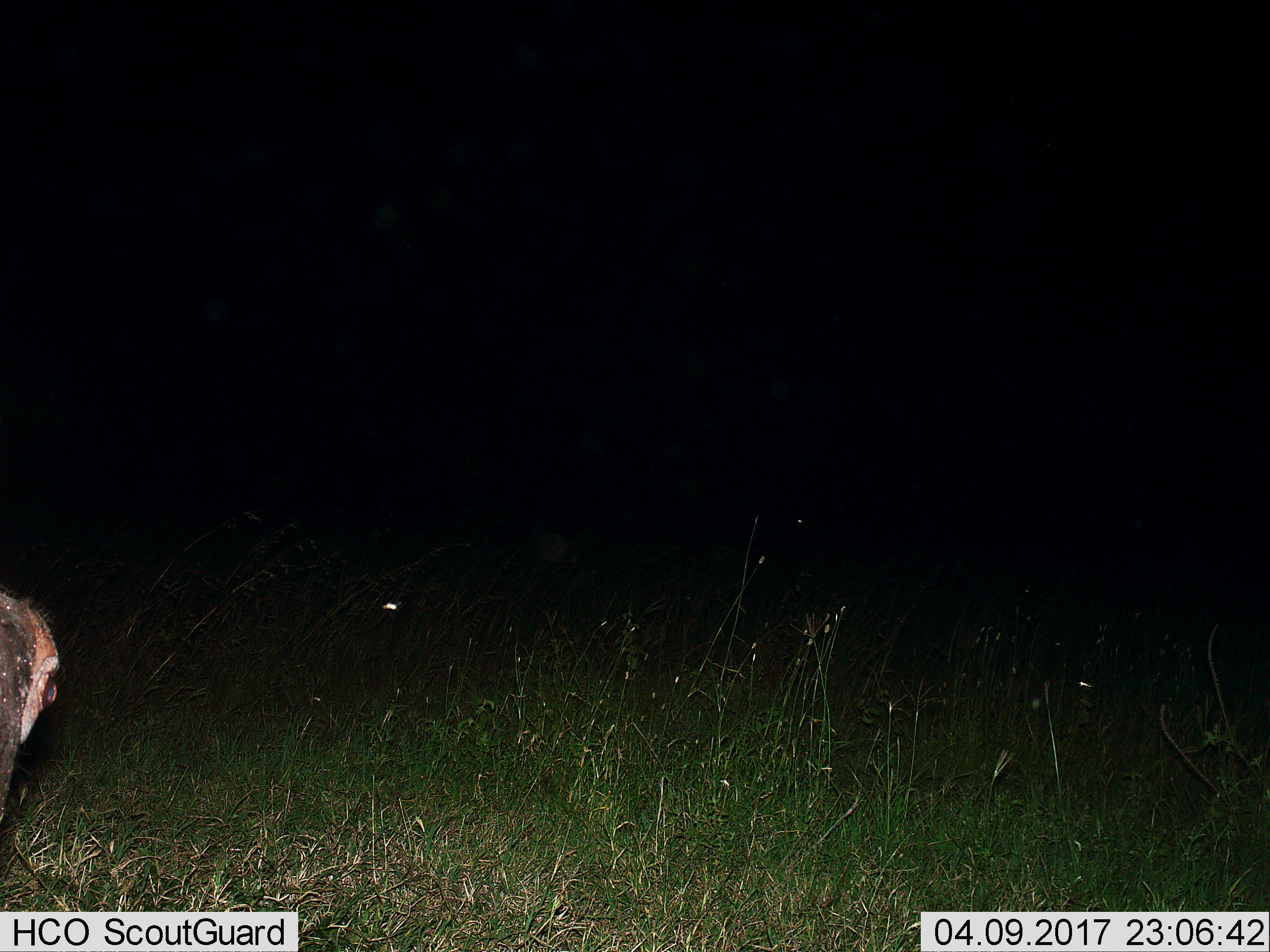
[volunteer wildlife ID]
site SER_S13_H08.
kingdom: Animalia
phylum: Chordata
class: Mammalia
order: Artiodactyla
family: Hippopotamidae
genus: Hippopotamus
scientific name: Hippopotamus amphibius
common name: hippopotamus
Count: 1.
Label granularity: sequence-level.